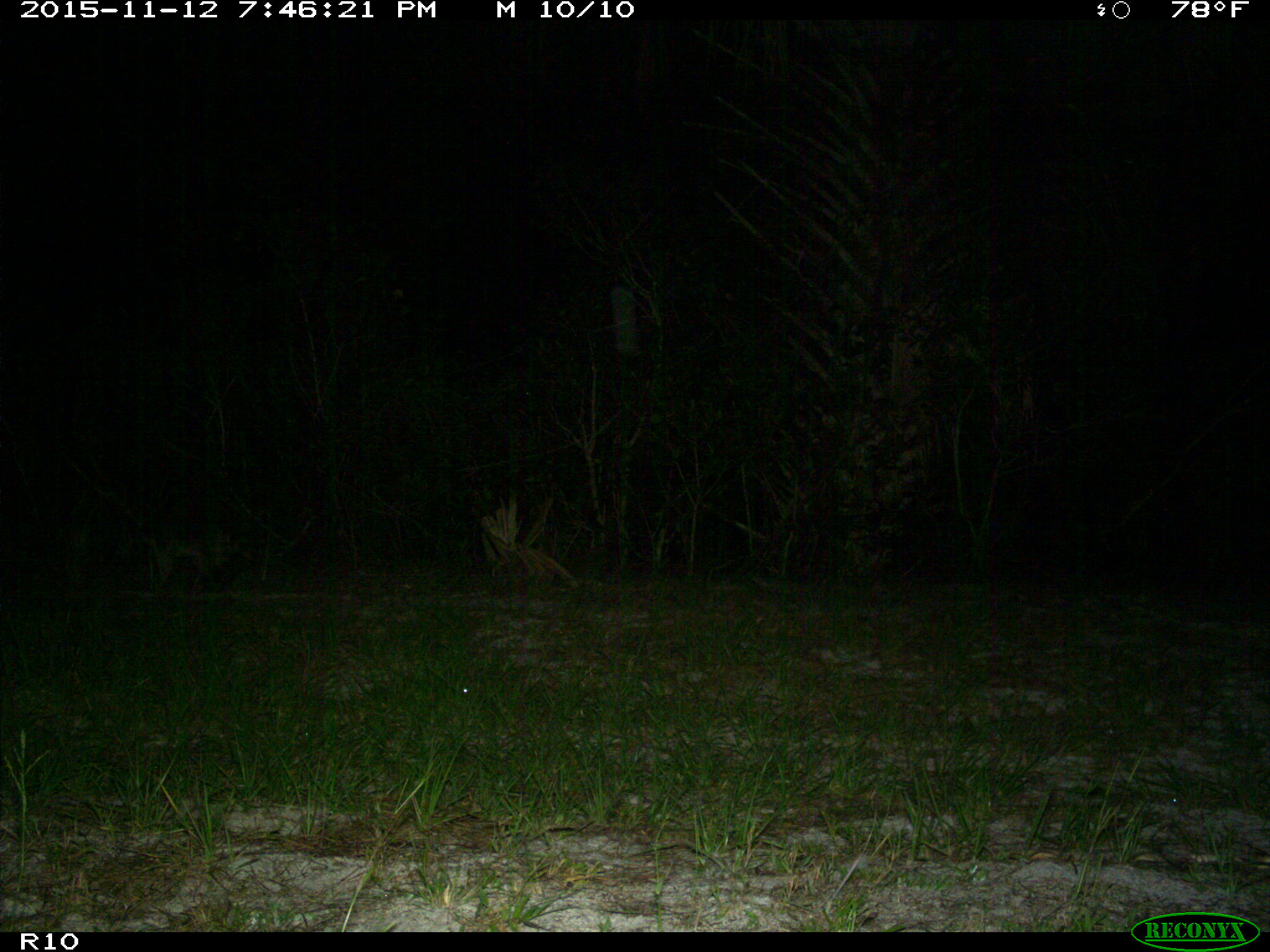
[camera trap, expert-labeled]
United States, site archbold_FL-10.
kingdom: Animalia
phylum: Chordata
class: Mammalia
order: Carnivora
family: Procyonidae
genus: Procyon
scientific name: Procyon lotor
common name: common raccoon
Procyon lotor (common raccoon).